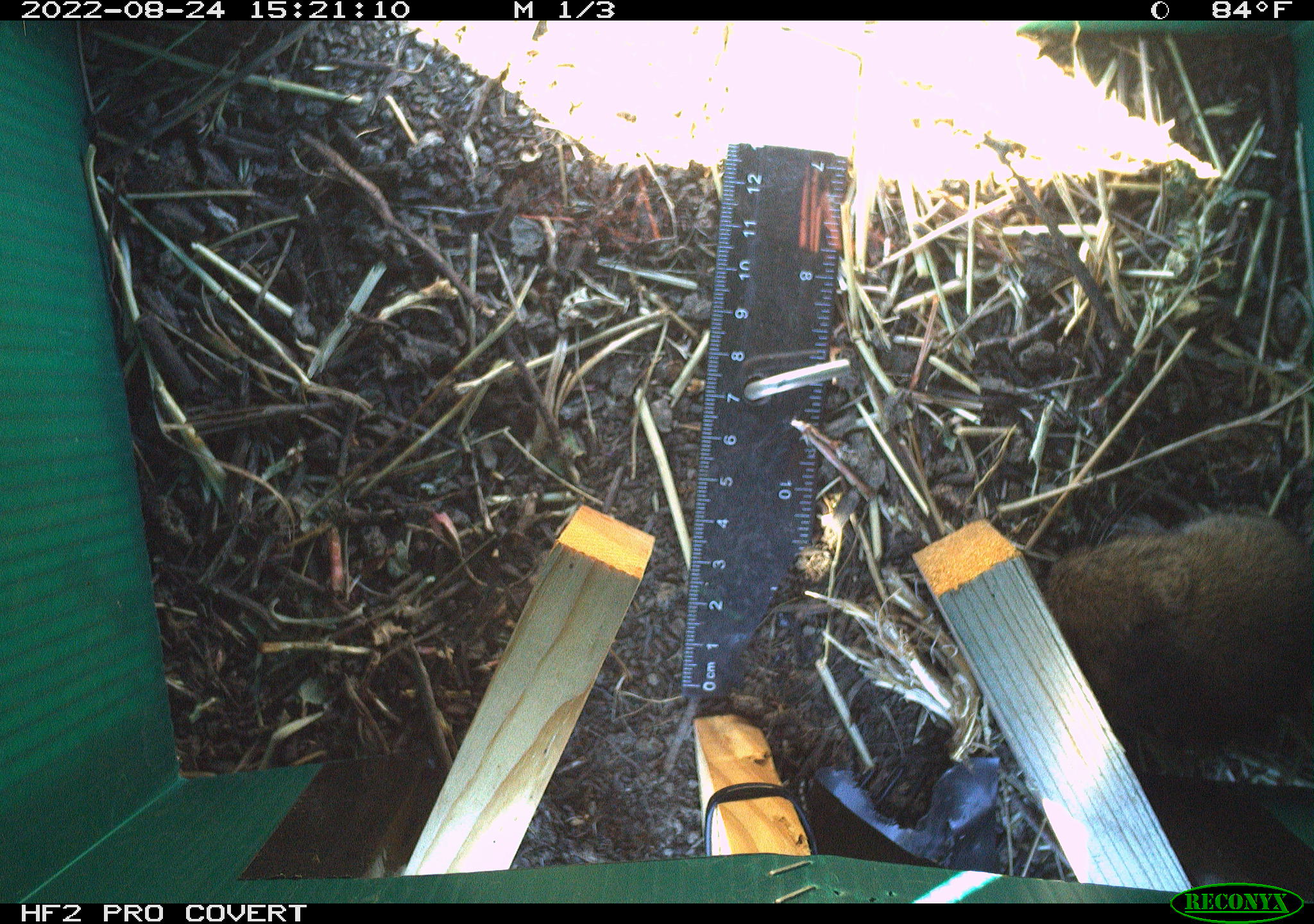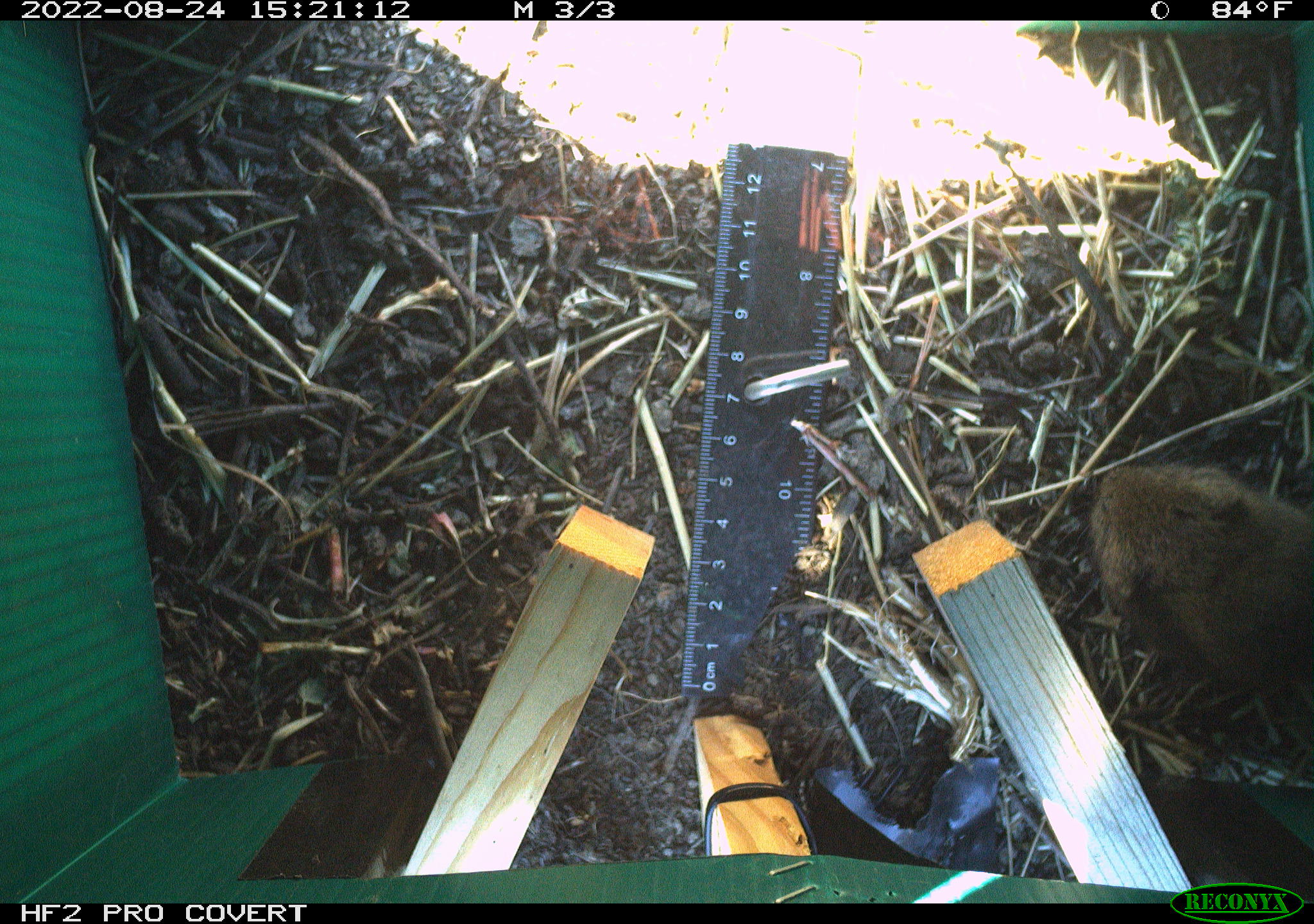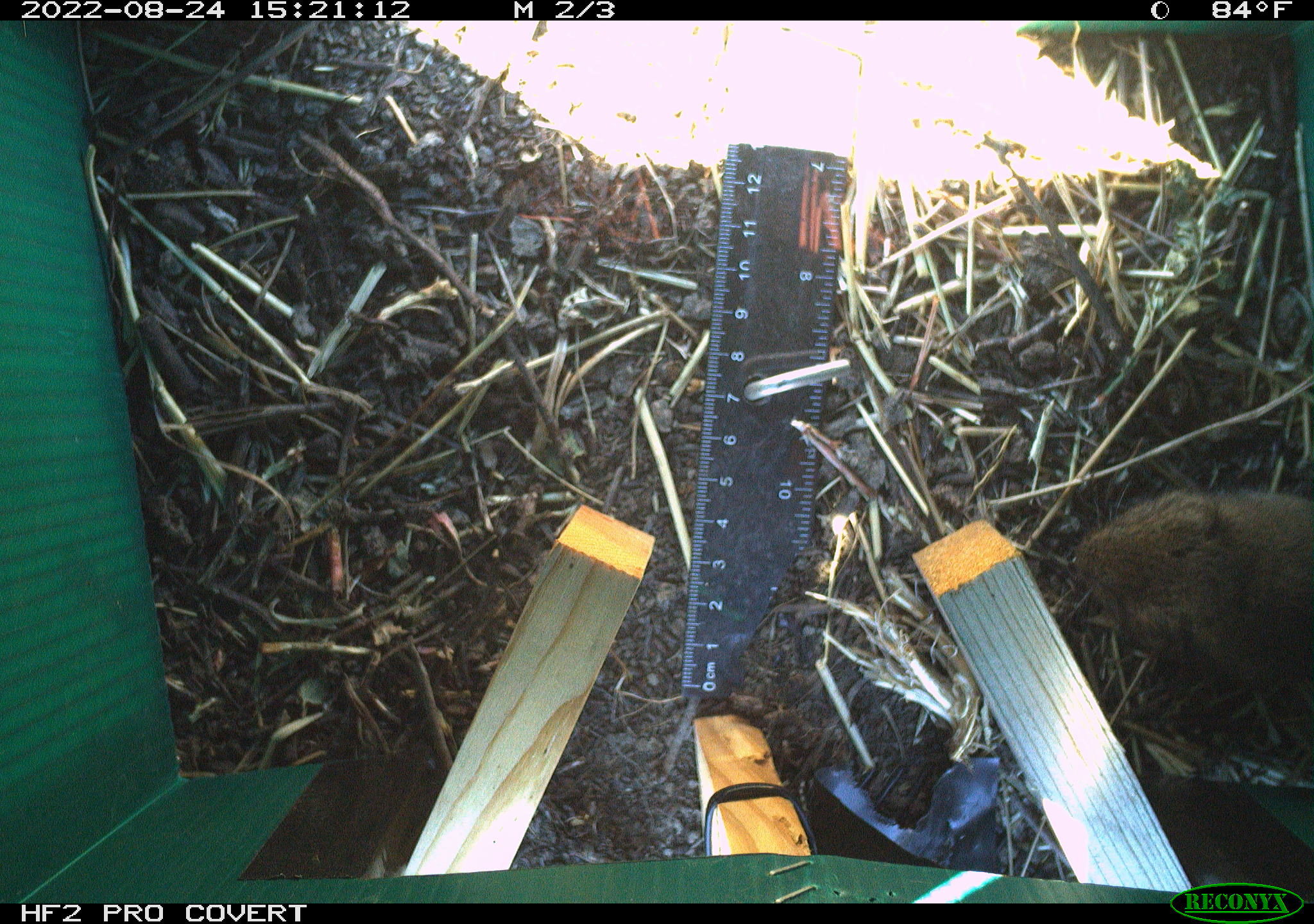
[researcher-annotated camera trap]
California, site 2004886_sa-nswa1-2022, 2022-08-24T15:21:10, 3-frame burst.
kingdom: Animalia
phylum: Chordata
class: Mammalia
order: Rodentia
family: Cricetidae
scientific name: Cricetidae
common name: hamsters, voles, lemmings, and allies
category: cricetidae family